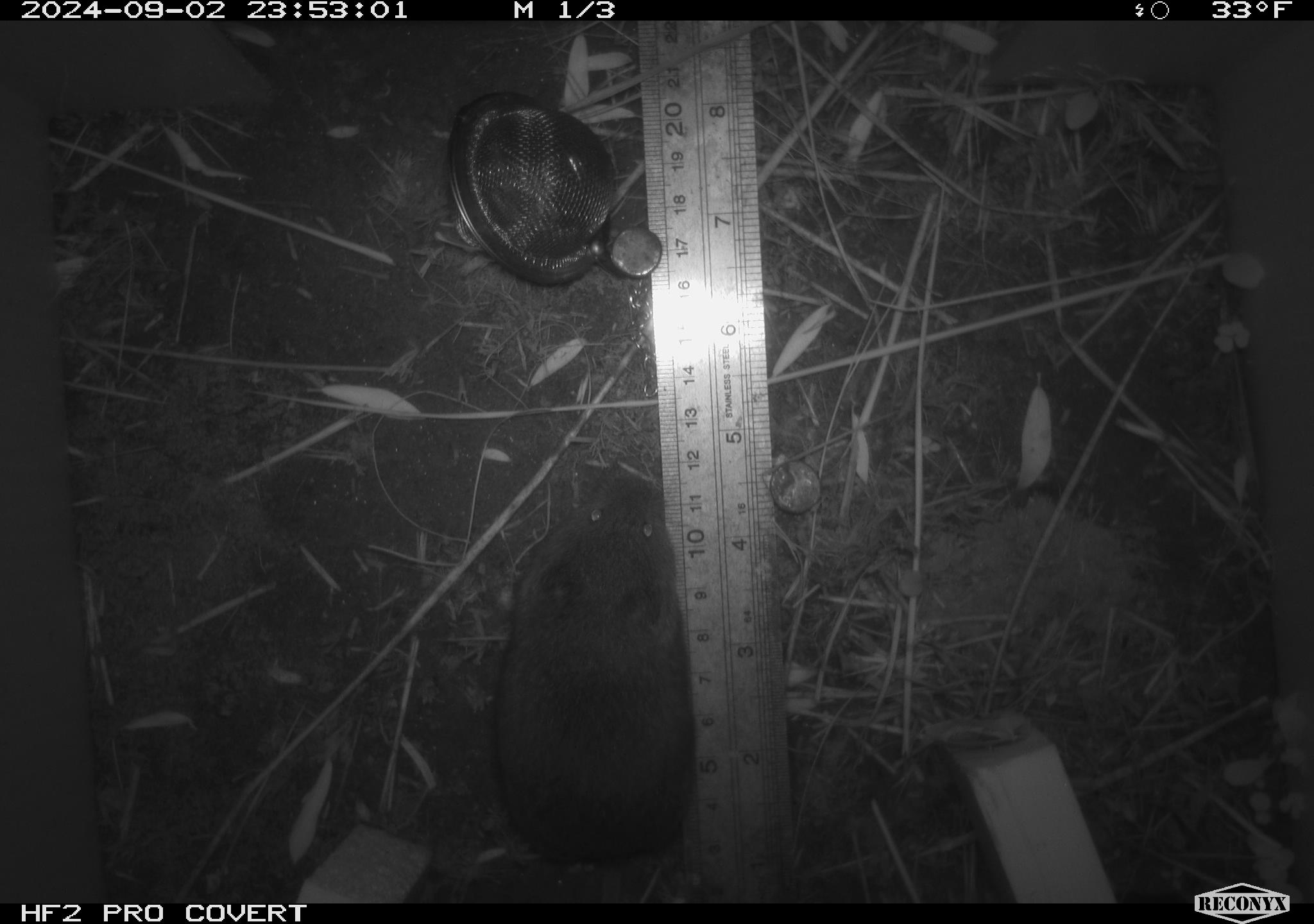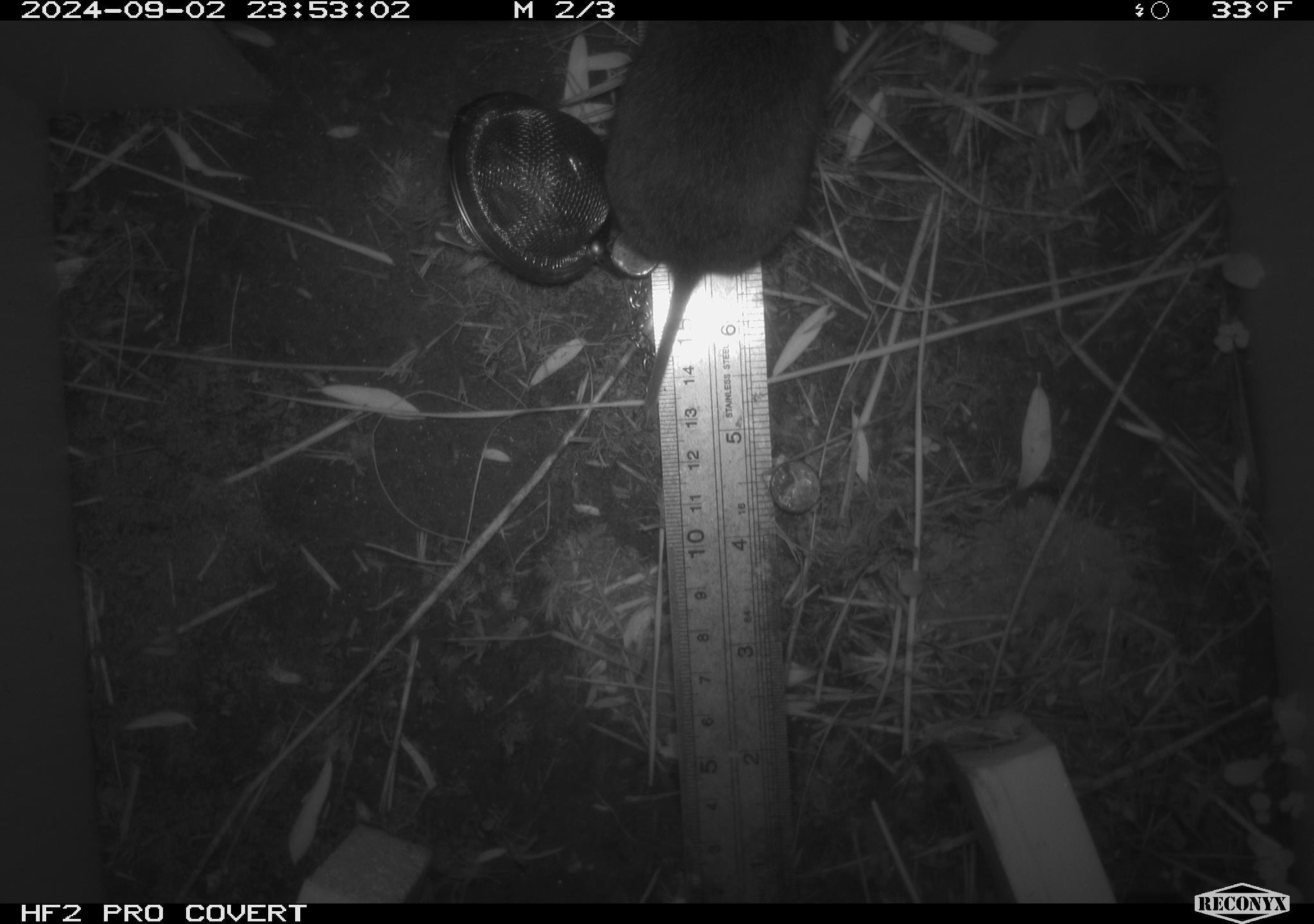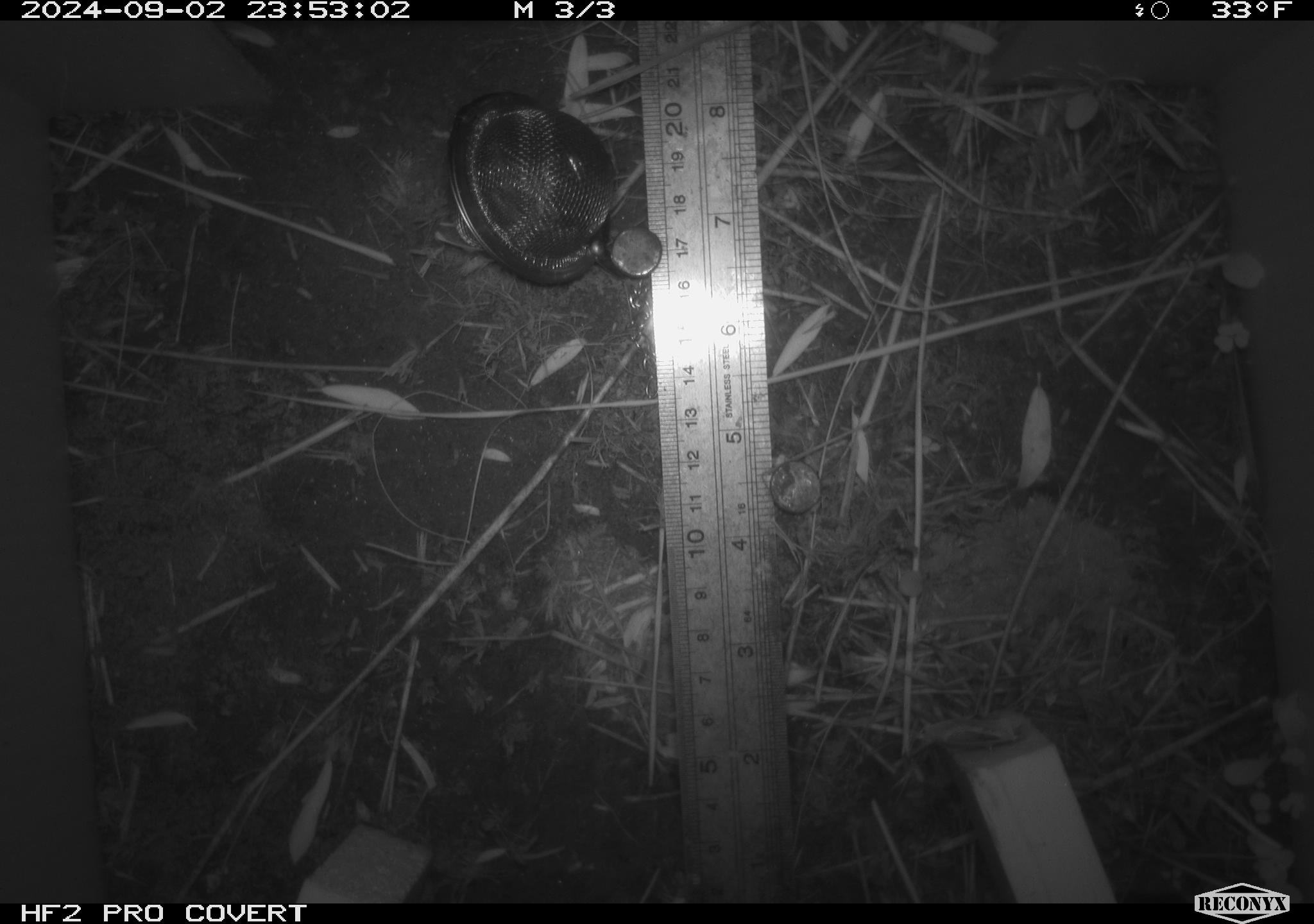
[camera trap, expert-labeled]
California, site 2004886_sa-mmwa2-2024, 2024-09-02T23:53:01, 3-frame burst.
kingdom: Animalia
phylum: Chordata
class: Mammalia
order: Rodentia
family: Cricetidae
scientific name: Arvicolinae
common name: voles, lemmings, and muskrats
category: arvicolinae subfamily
Arvicolinae subfamily (voles, lemmings, and muskrats) (Arvicolinae).